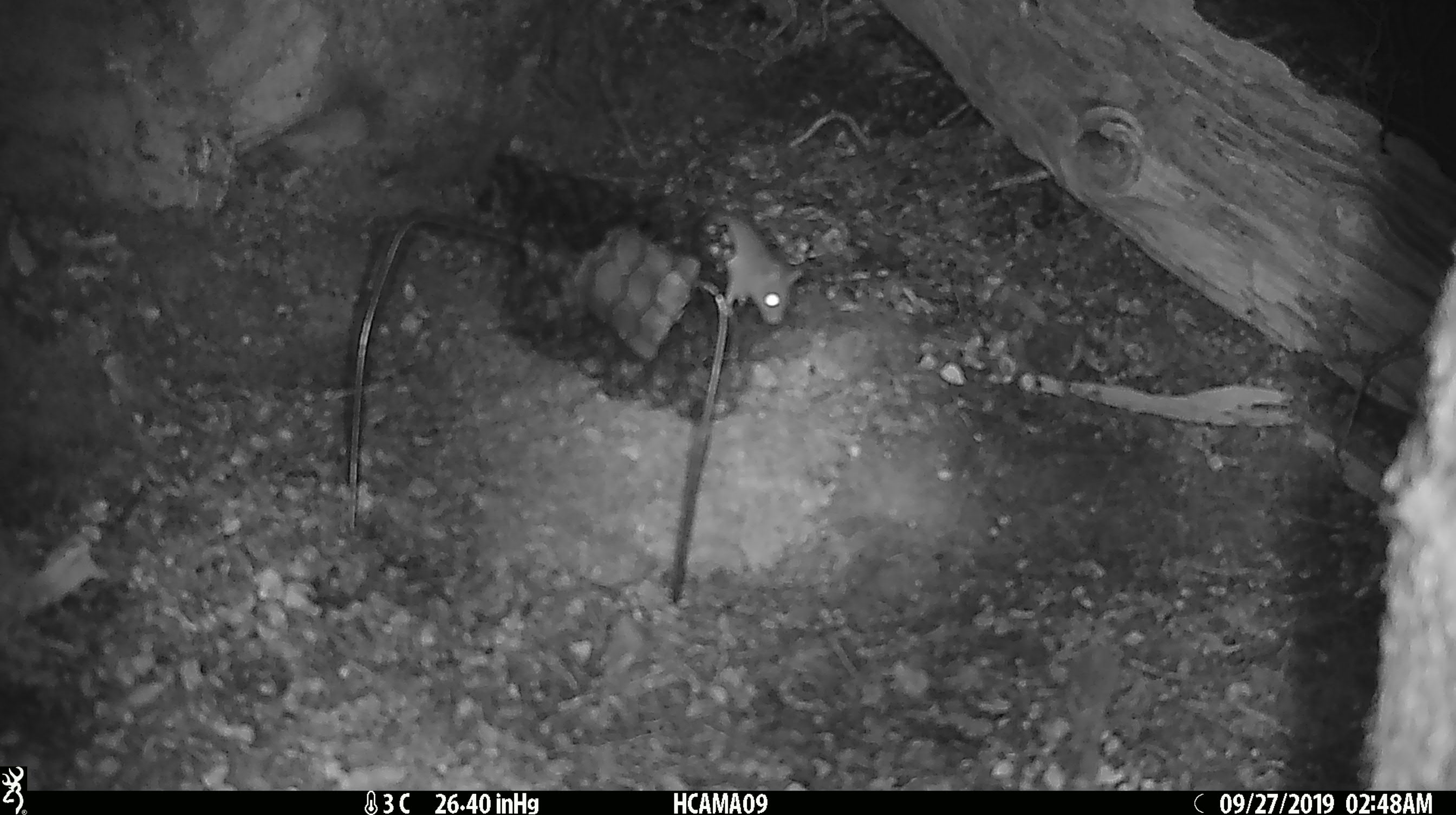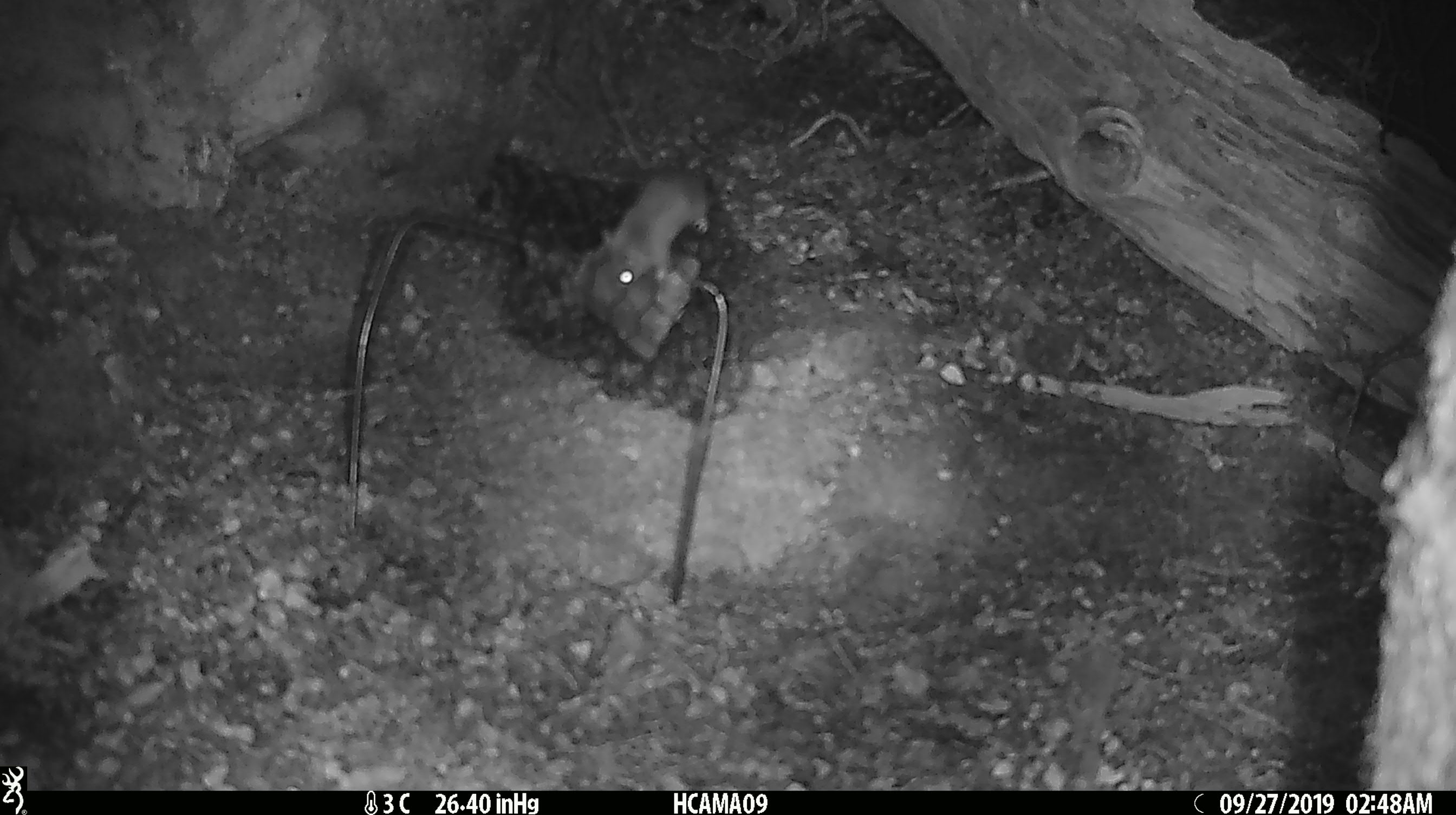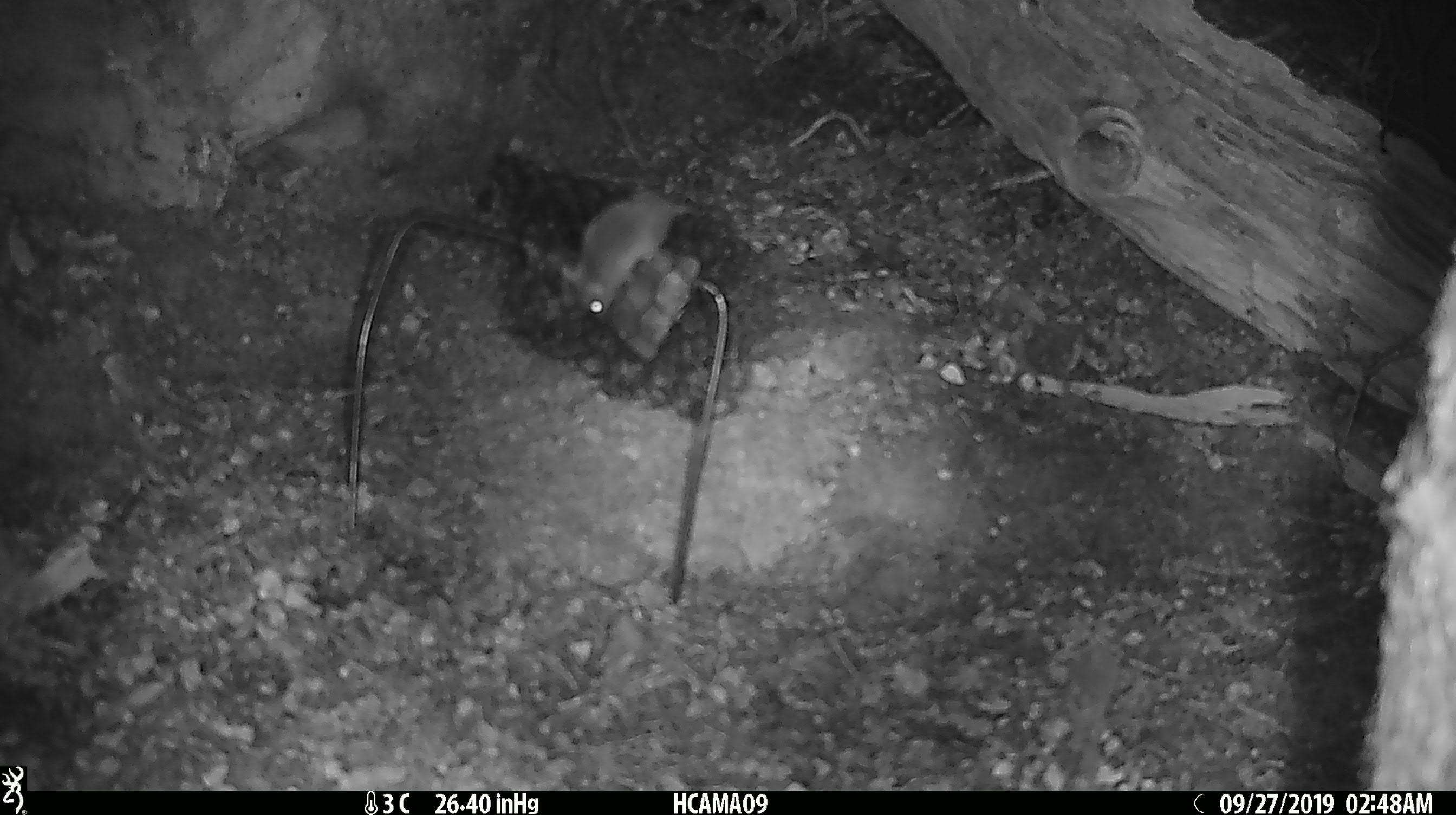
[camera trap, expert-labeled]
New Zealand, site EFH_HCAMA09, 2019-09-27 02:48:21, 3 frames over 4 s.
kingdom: Animalia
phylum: Chordata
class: Mammalia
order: Rodentia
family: Muridae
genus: Mus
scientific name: Mus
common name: mouse